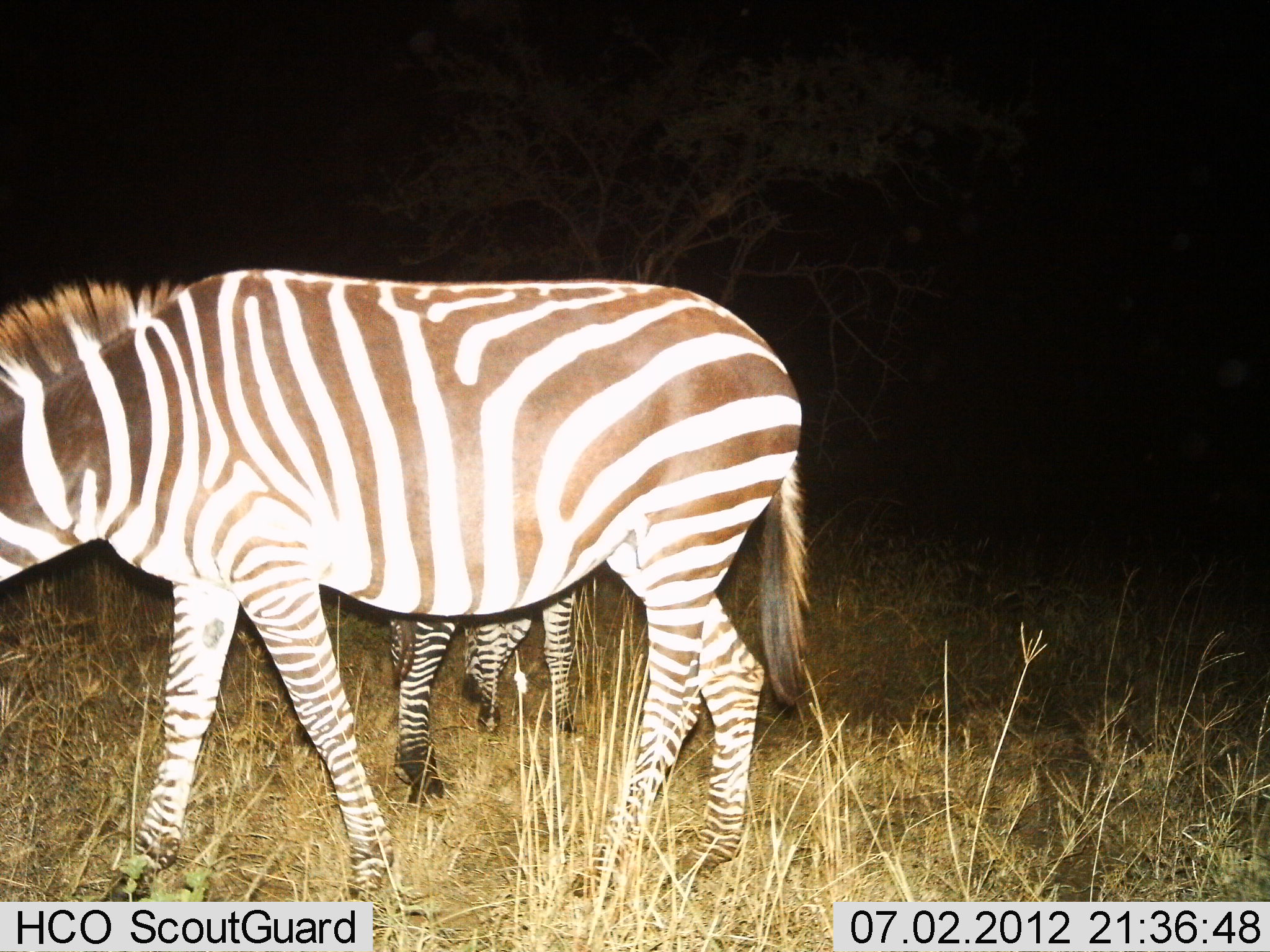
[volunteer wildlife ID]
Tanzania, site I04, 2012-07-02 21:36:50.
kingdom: Animalia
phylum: Chordata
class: Mammalia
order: Perissodactyla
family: Equidae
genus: Equus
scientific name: Equus quagga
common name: plains zebra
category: zebra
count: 2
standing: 60%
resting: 10%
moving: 10%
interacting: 0%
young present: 50%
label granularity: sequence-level